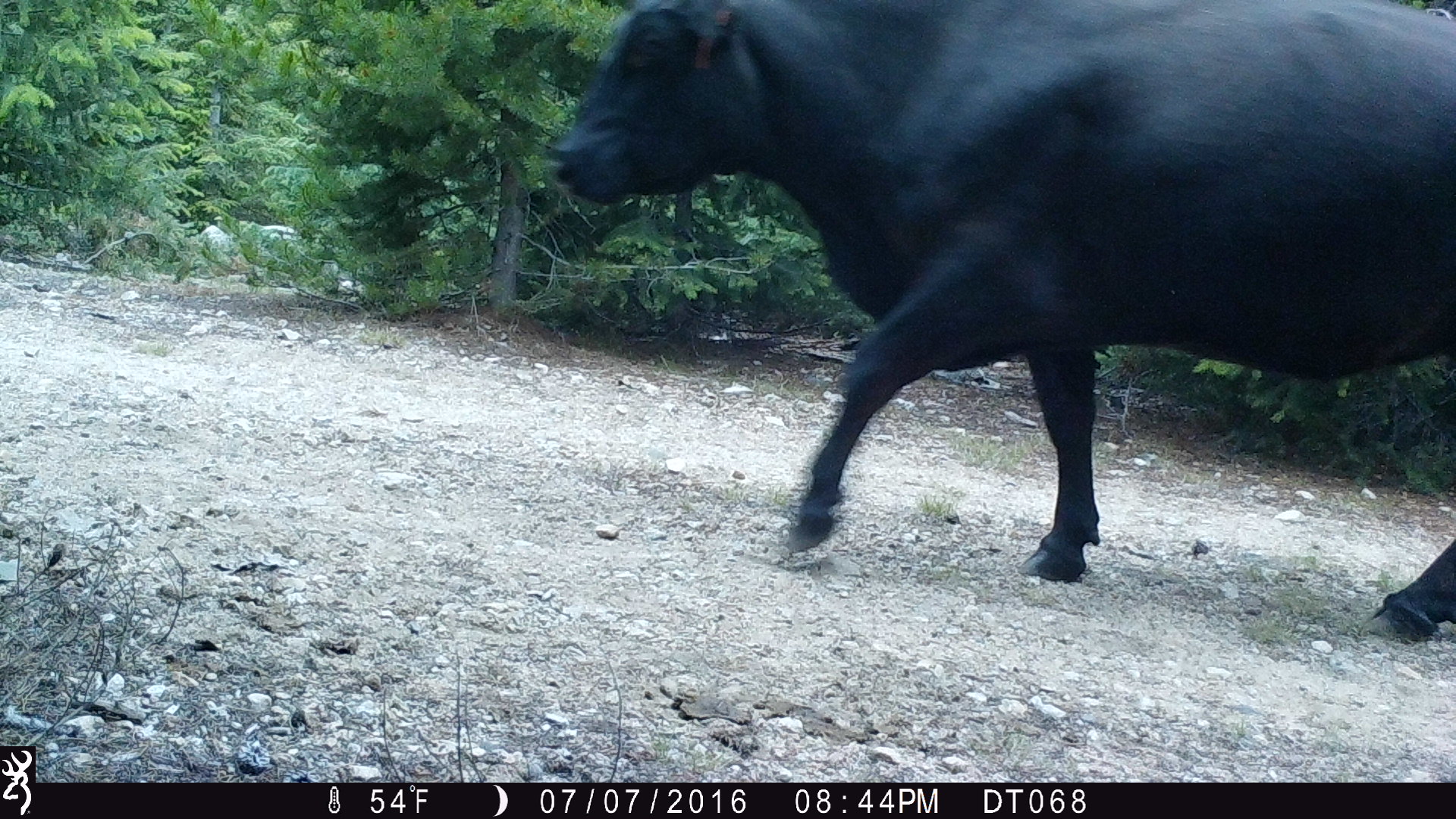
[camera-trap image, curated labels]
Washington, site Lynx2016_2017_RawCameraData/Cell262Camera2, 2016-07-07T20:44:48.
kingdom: Animalia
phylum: Chordata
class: Mammalia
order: Artiodactyla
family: Bovidae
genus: Bos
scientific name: Bos taurus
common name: domestic cattle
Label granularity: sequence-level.